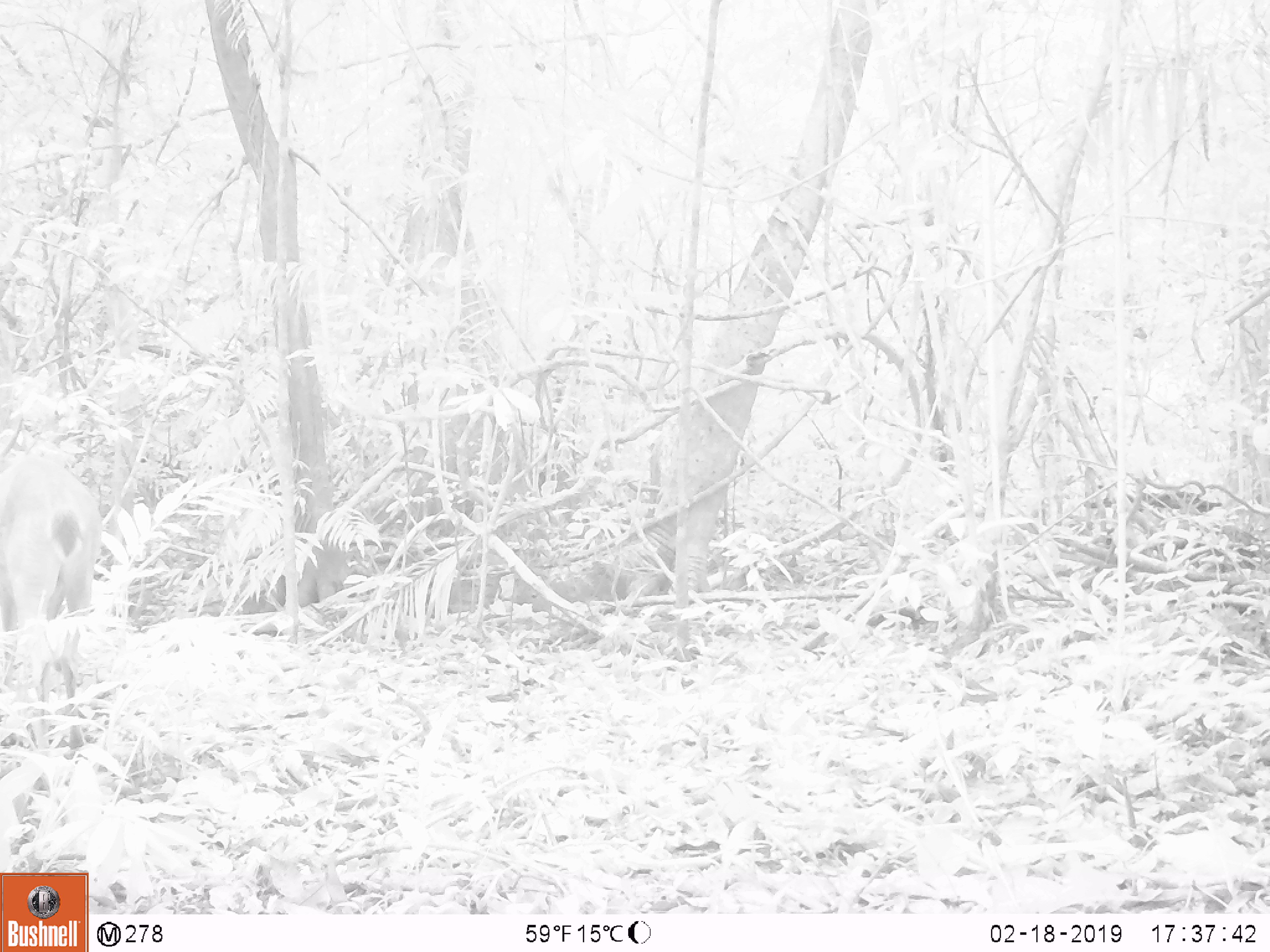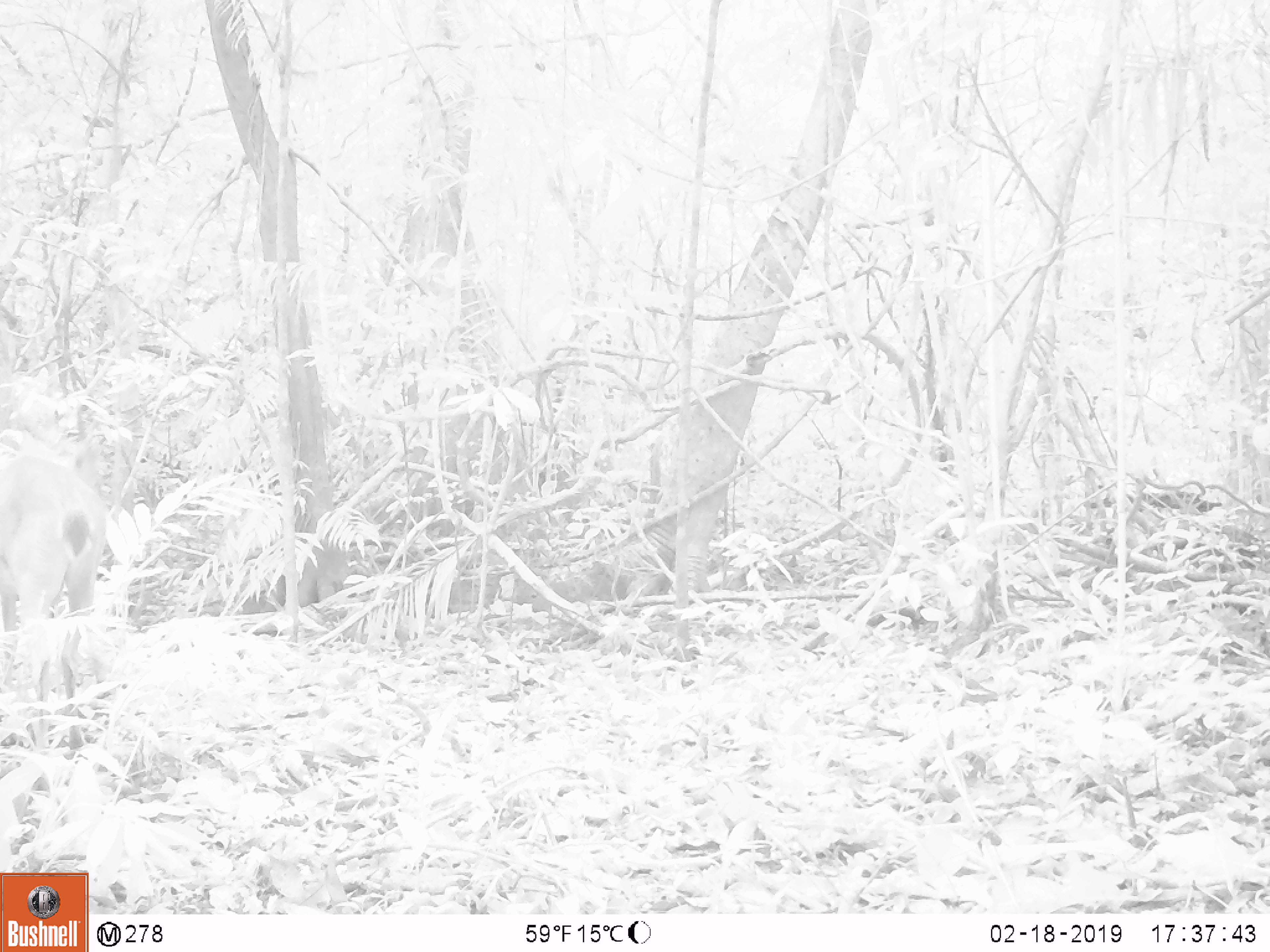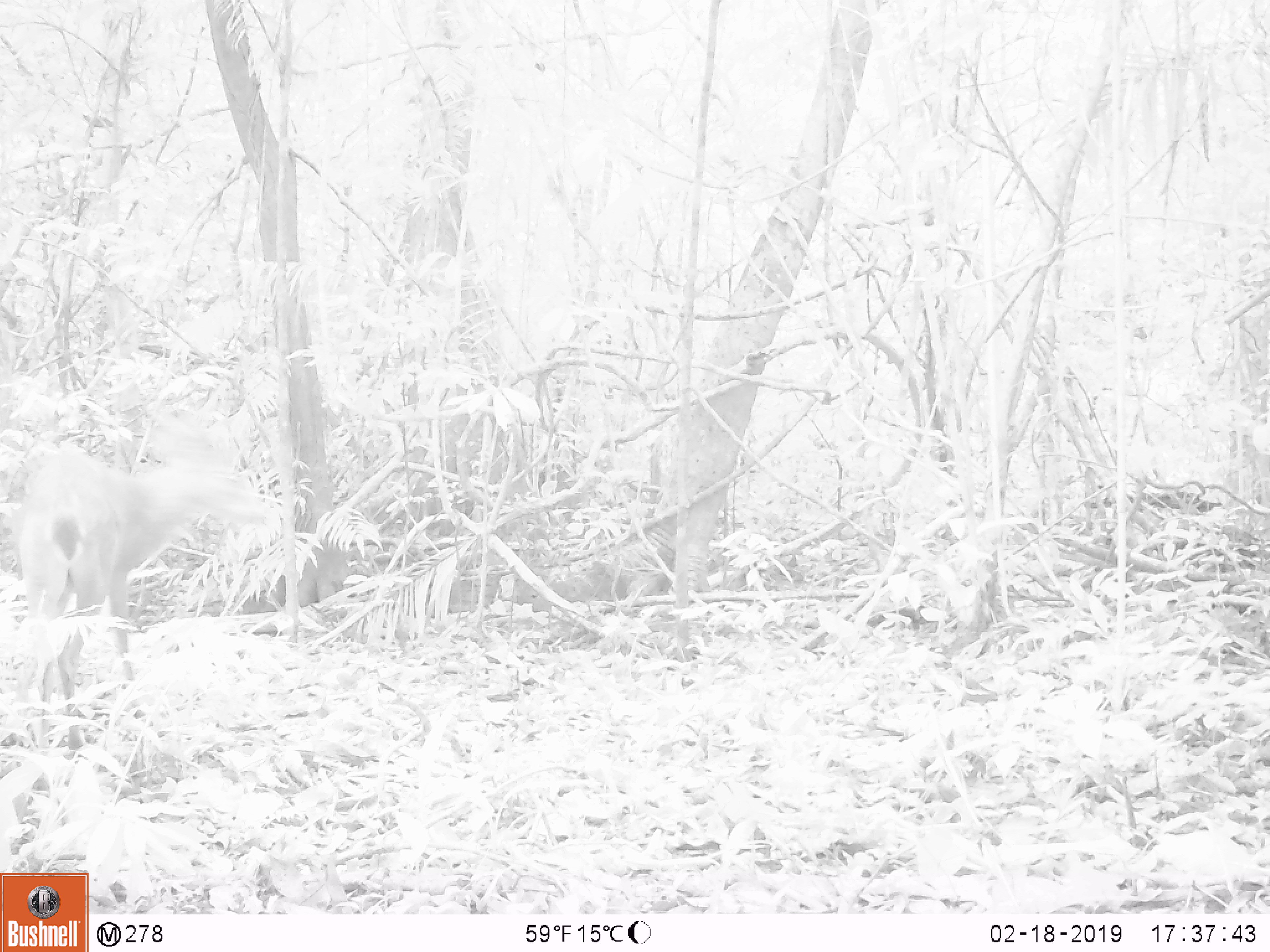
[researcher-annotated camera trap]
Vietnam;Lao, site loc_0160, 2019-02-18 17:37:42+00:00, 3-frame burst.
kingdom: Animalia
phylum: Chordata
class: Mammalia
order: Artiodactyla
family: Cervidae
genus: Muntiacus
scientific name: Muntiacus vuquangensis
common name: large-antlered muntjac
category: large antlered muntjac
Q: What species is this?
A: Large antlered muntjac (large-antlered muntjac) (Muntiacus vuquangensis).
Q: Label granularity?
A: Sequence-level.